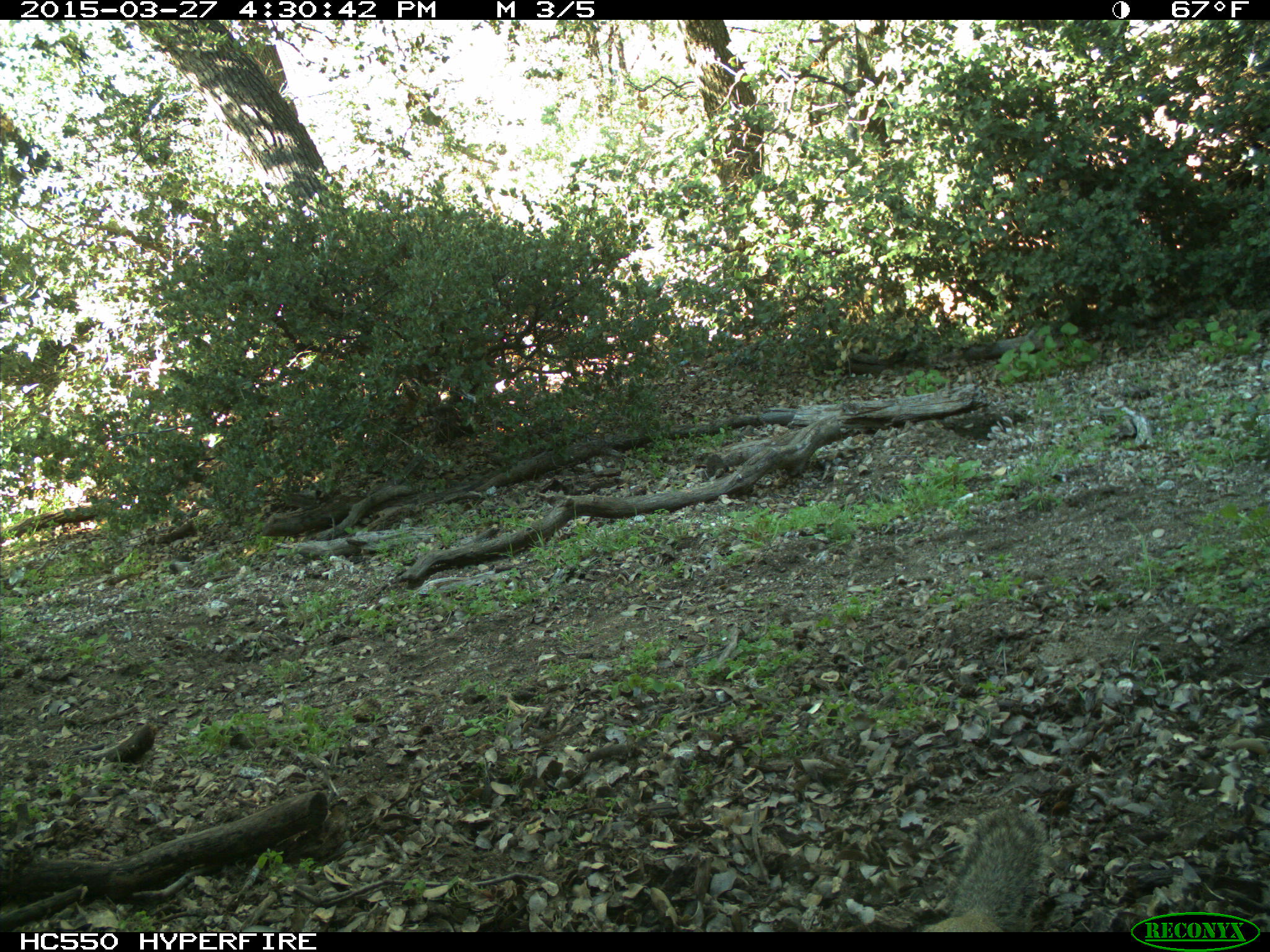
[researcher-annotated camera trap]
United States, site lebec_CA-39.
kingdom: Animalia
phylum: Chordata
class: Mammalia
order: Rodentia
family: Sciuridae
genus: Otospermophilus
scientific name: Otospermophilus beecheyi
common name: california ground squirrel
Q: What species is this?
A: Otospermophilus beecheyi (california ground squirrel).